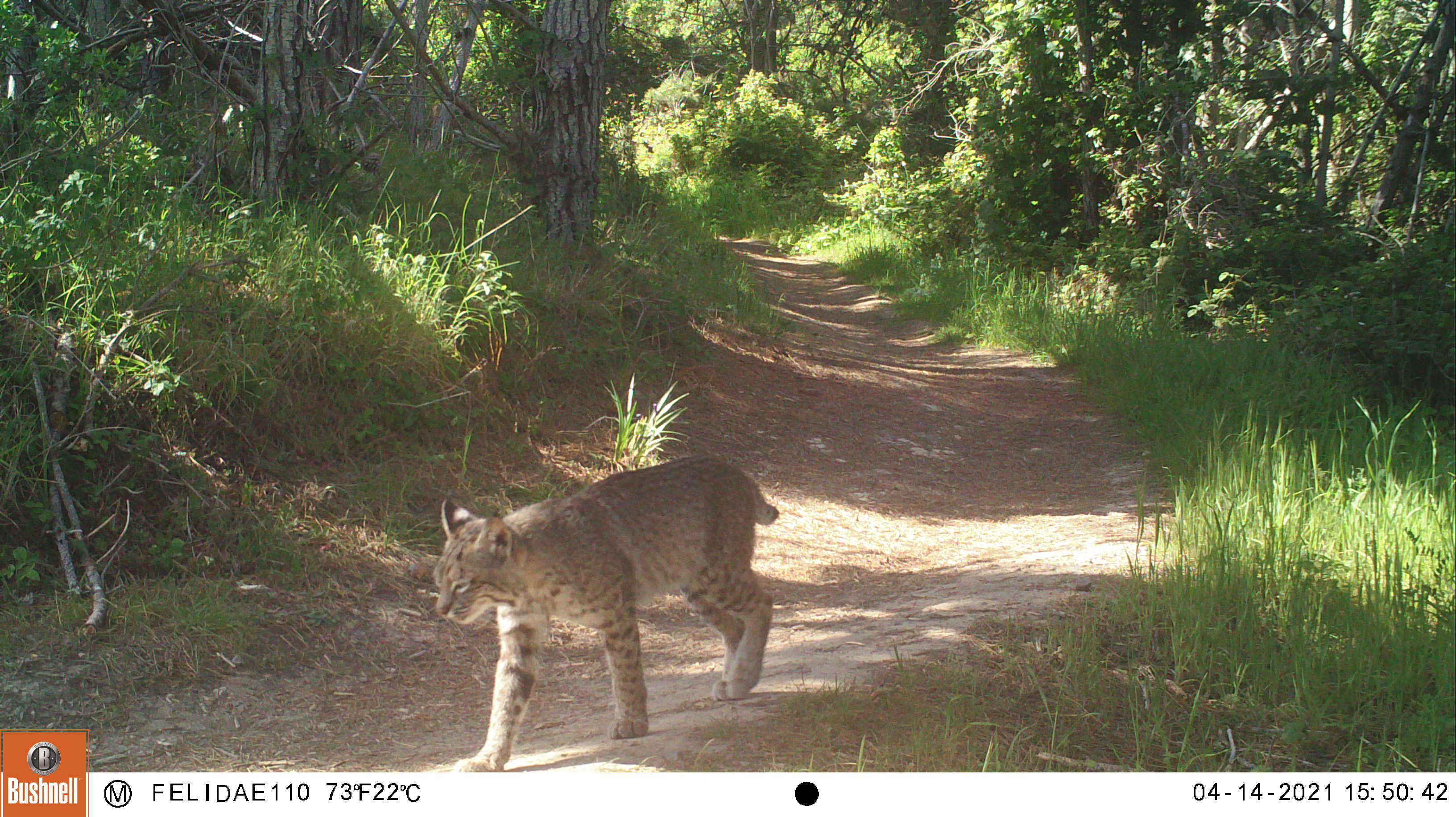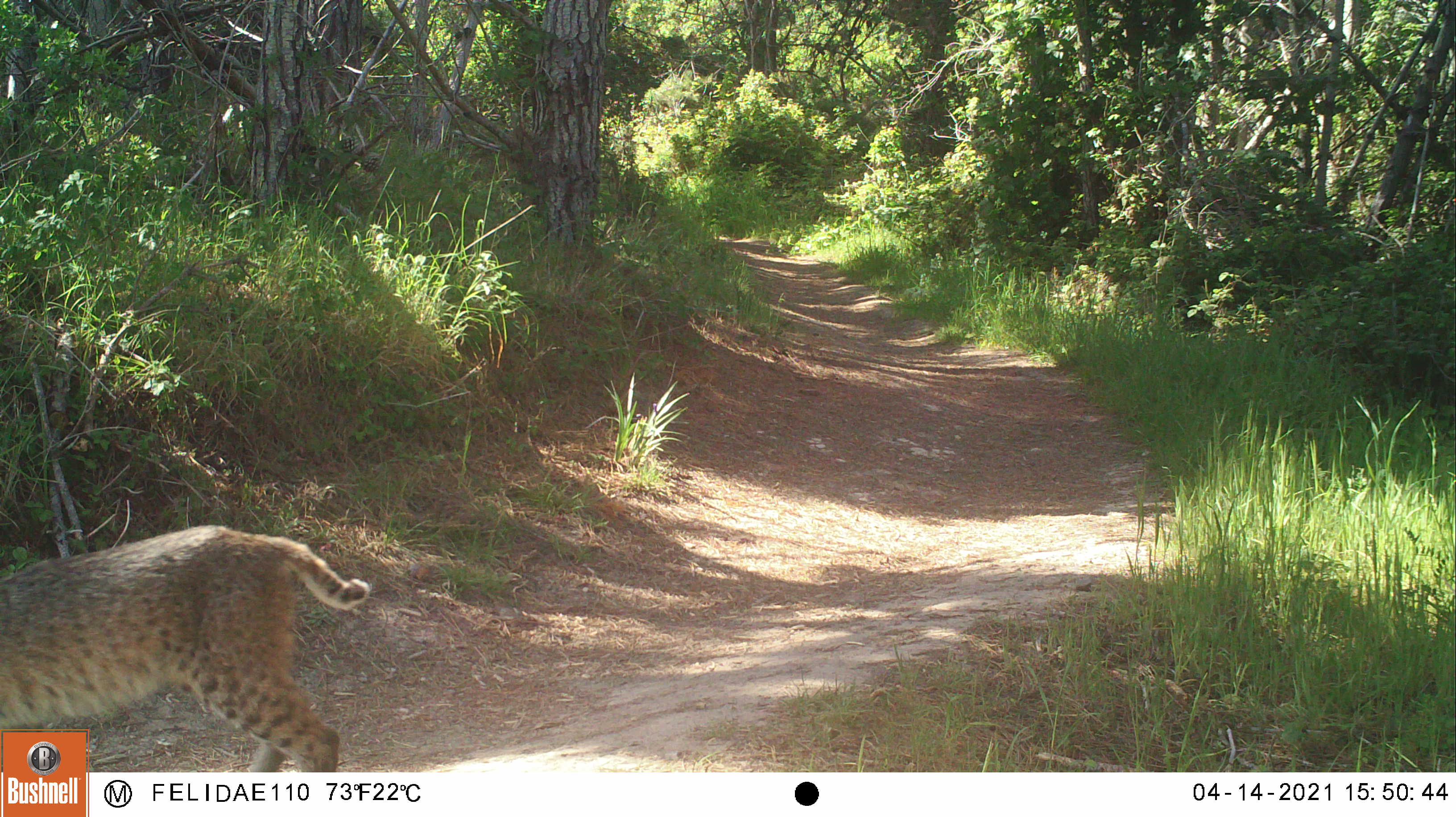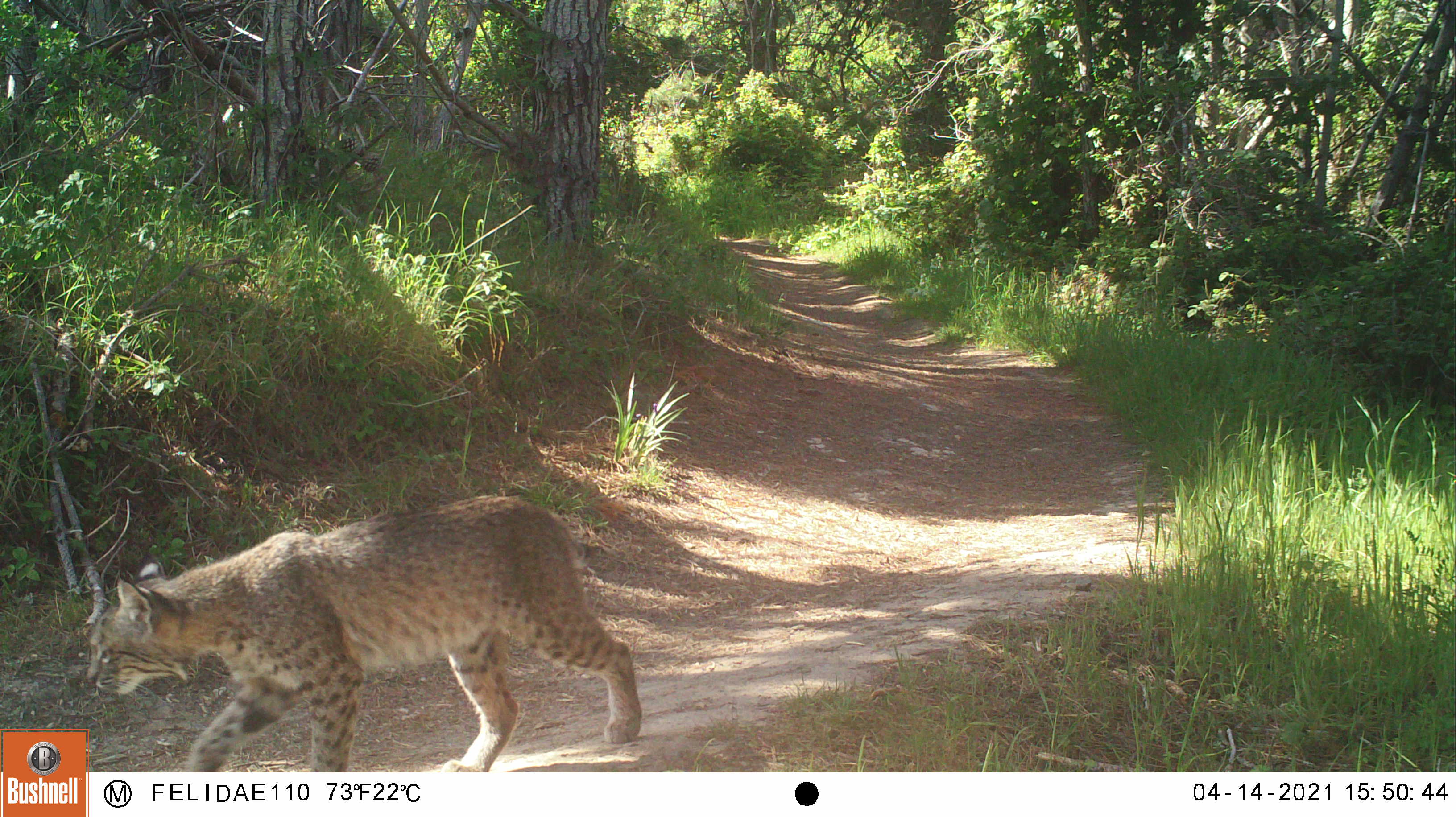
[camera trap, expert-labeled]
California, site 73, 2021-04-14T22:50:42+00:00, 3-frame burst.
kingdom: Animalia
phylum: Chordata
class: Mammalia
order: Carnivora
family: Felidae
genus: Lynx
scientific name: Lynx rufus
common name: bobcat